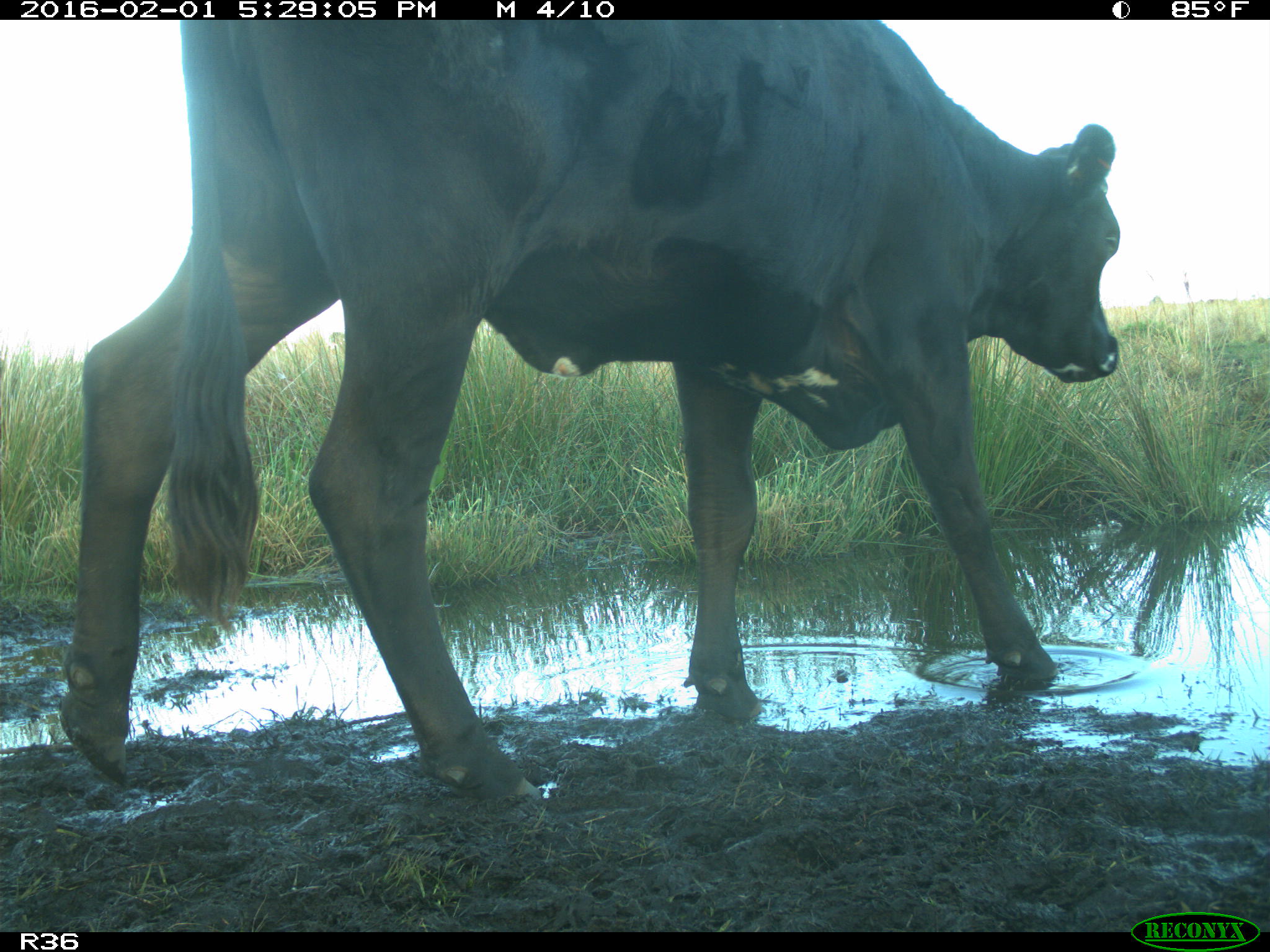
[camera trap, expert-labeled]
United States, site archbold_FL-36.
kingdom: Animalia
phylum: Chordata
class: Mammalia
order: Artiodactyla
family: Bovidae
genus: Bos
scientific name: Bos taurus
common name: domestic cow